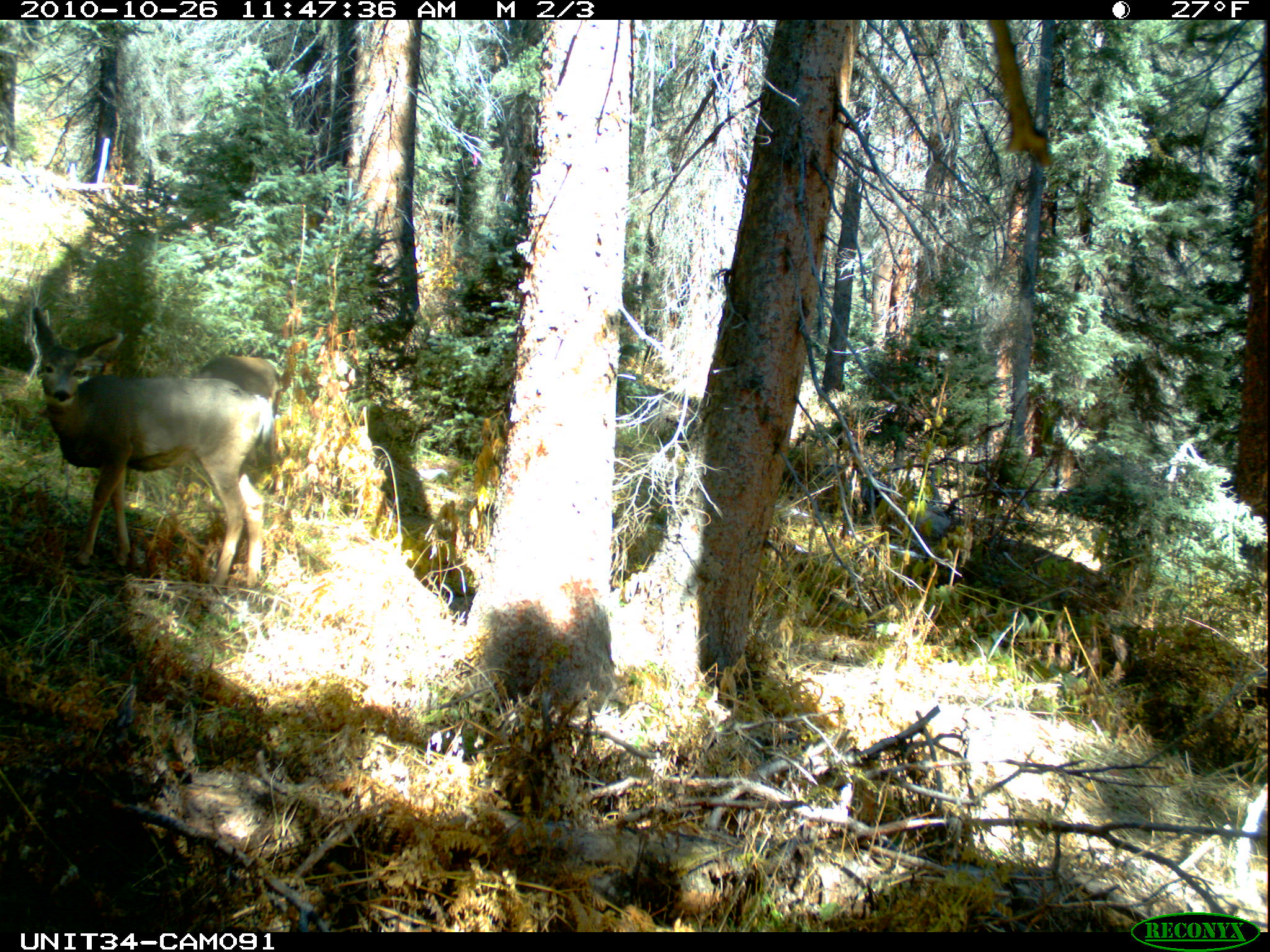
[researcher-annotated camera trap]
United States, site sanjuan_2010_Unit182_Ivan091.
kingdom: Animalia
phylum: Chordata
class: Mammalia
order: Artiodactyla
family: Cervidae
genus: Odocoileus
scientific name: Odocoileus hemionus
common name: mule deer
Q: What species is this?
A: Odocoileus hemionus (mule deer).